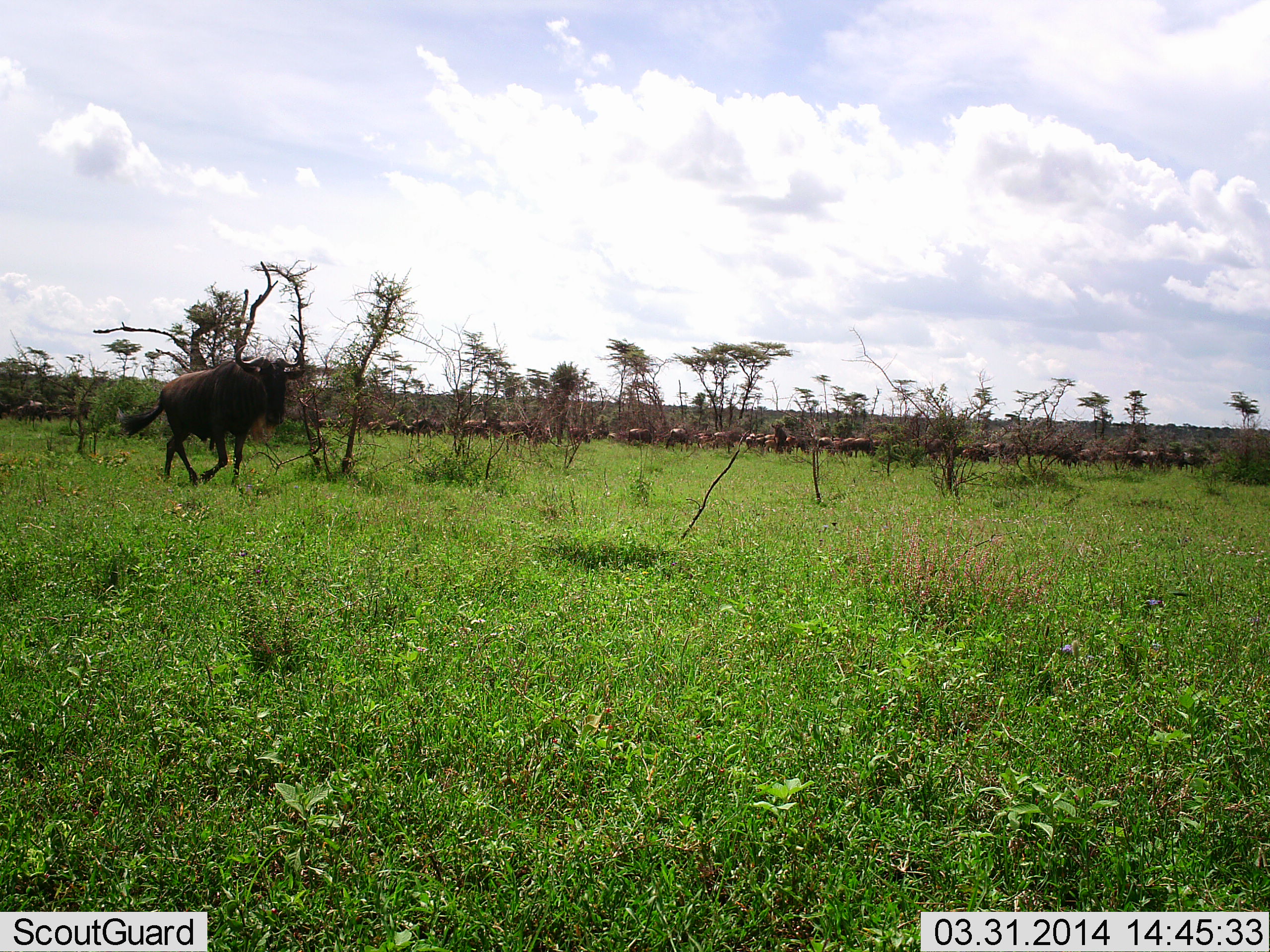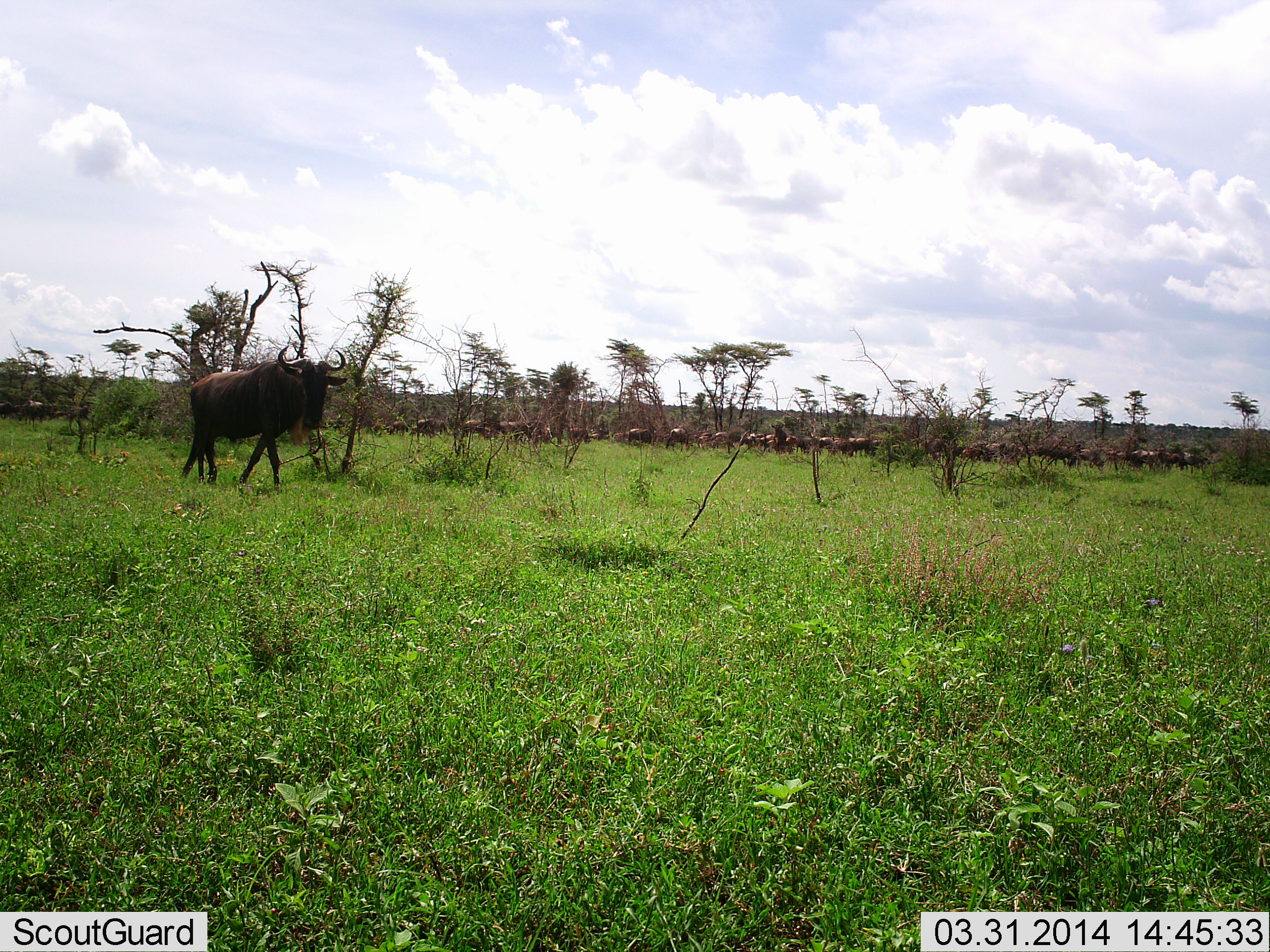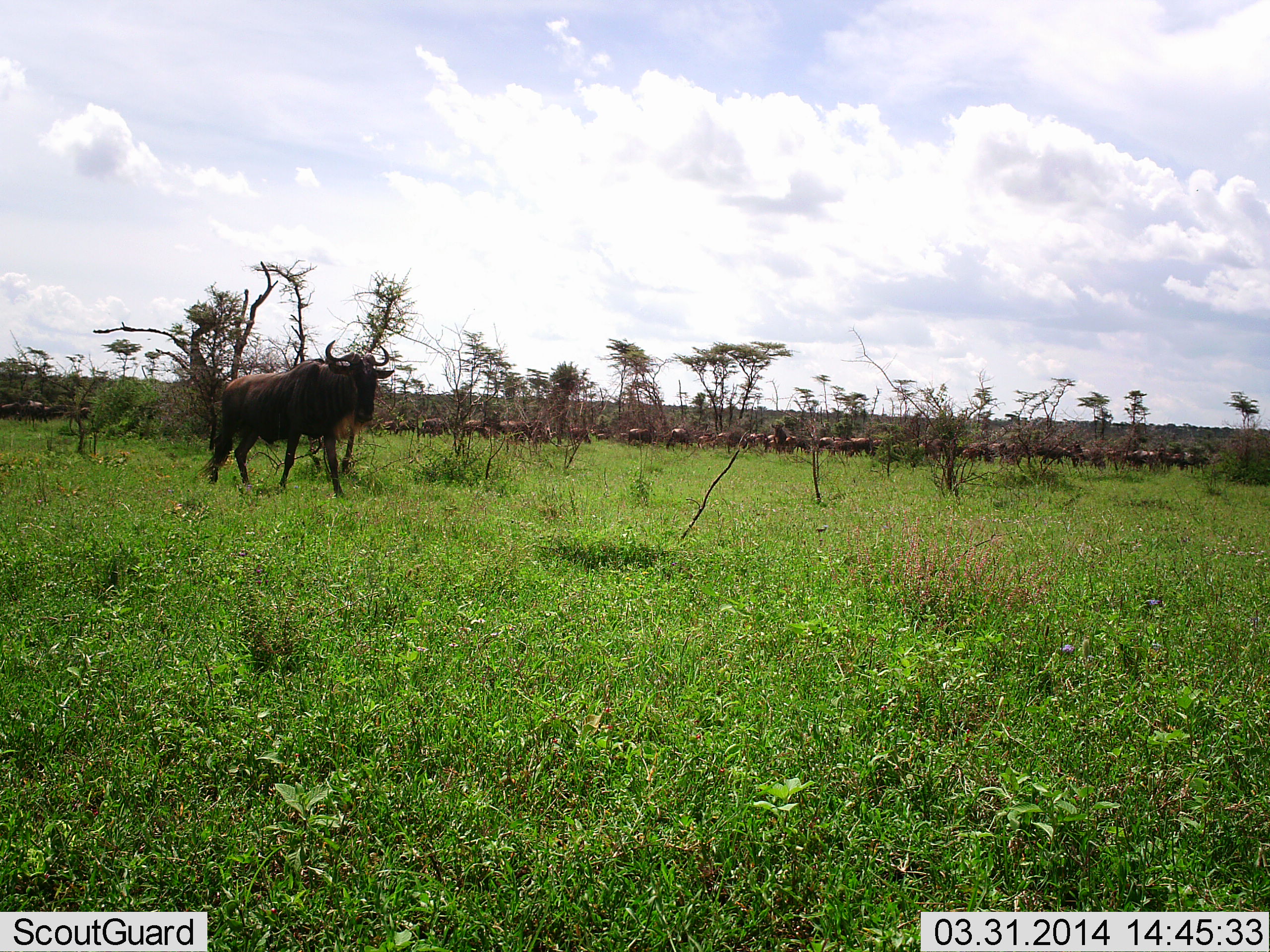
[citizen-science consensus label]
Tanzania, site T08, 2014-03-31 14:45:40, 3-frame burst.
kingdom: Animalia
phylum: Chordata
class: Mammalia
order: Artiodactyla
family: Bovidae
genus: Connochaetes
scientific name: Connochaetes taurinus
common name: blue wildebeest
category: wildebeest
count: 11-50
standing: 30%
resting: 0%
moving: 100%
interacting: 0%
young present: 0%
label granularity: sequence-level